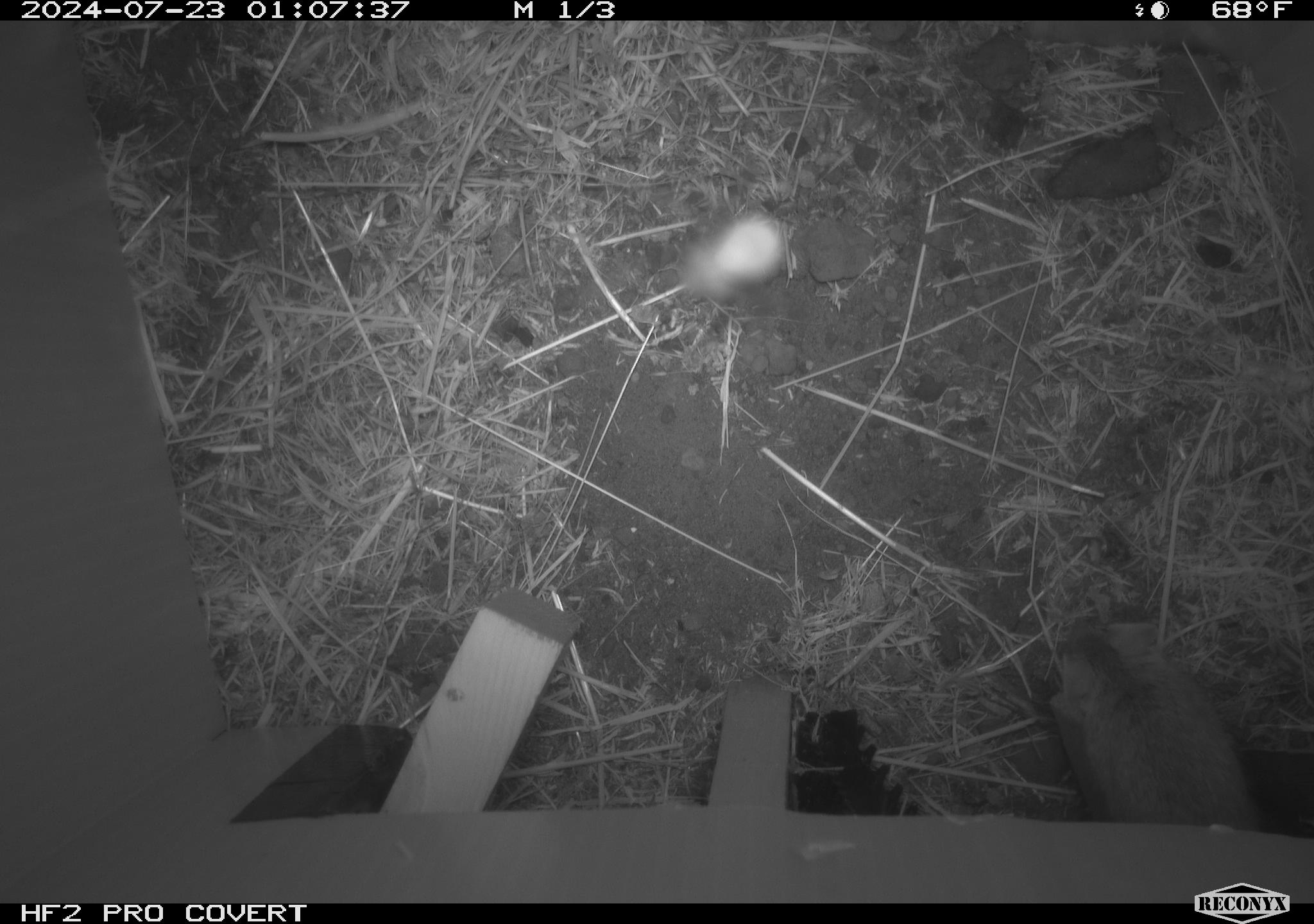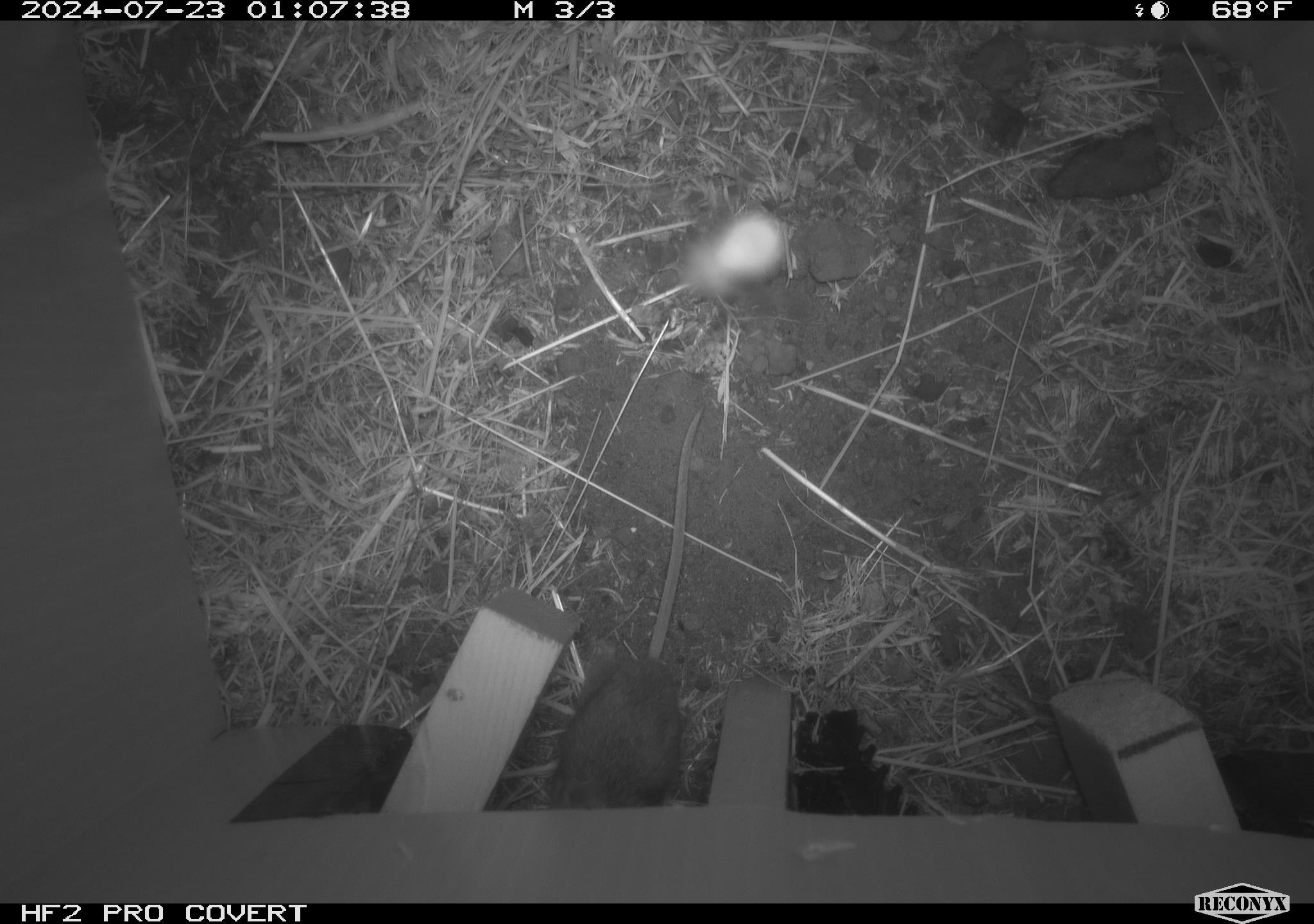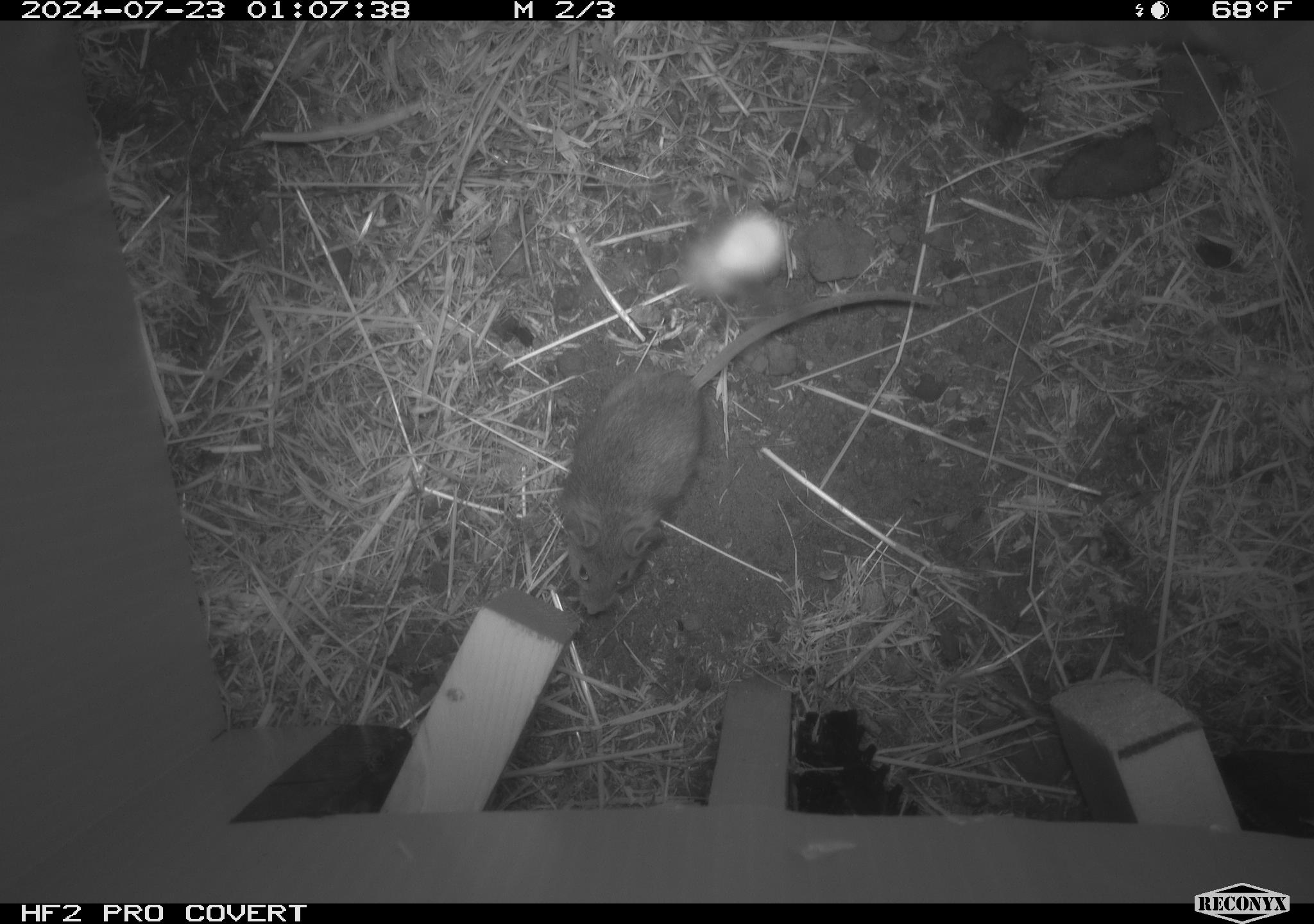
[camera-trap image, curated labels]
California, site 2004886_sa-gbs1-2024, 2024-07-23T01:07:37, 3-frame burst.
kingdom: Animalia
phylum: Chordata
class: Mammalia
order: Rodentia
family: Heteromyidae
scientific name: Heteromyidae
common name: kangaroo rats and pocket mice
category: heteromyidae family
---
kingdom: Animalia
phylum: Chordata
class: Mammalia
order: Rodentia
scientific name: Rodentia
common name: mouse species